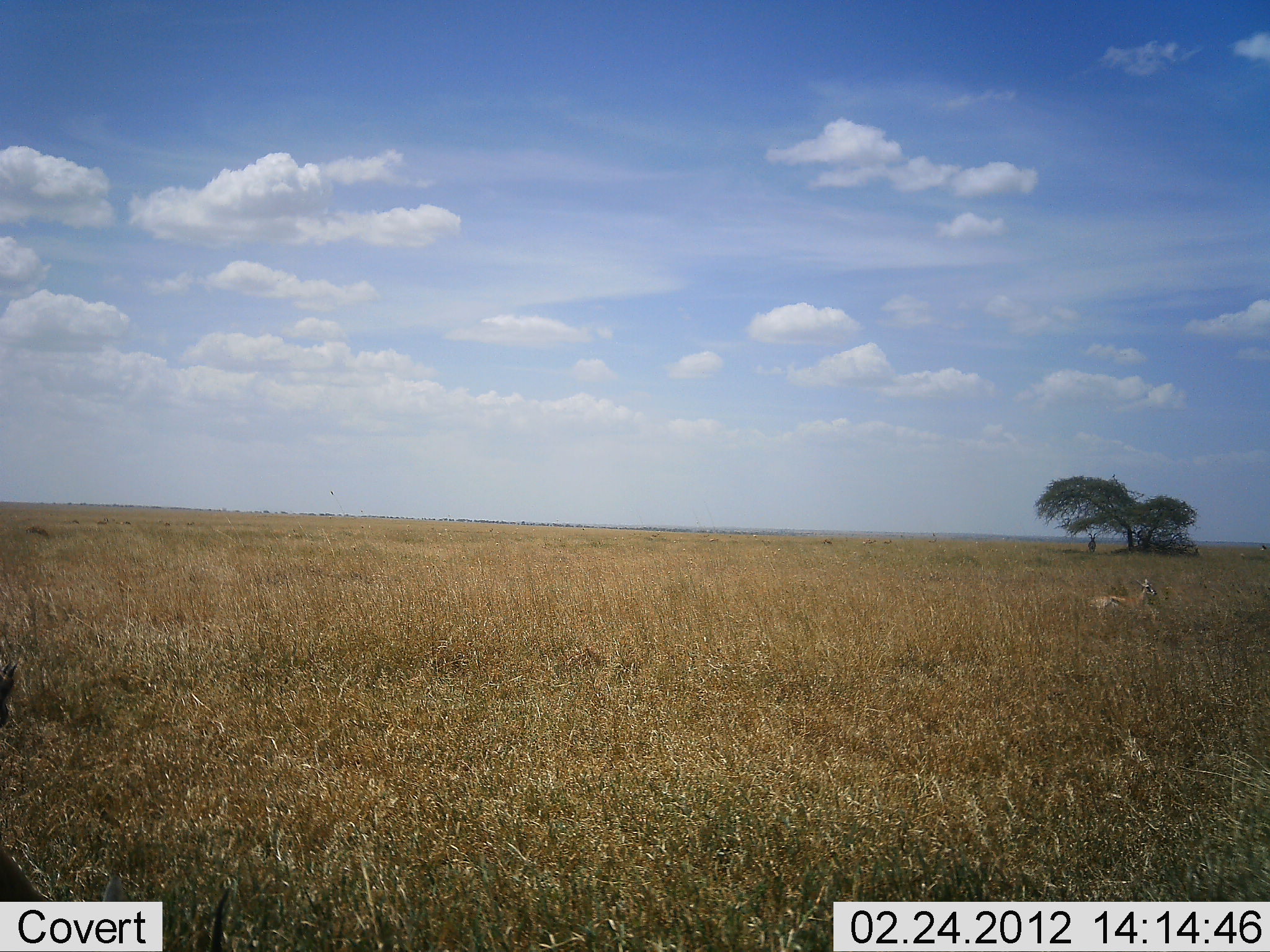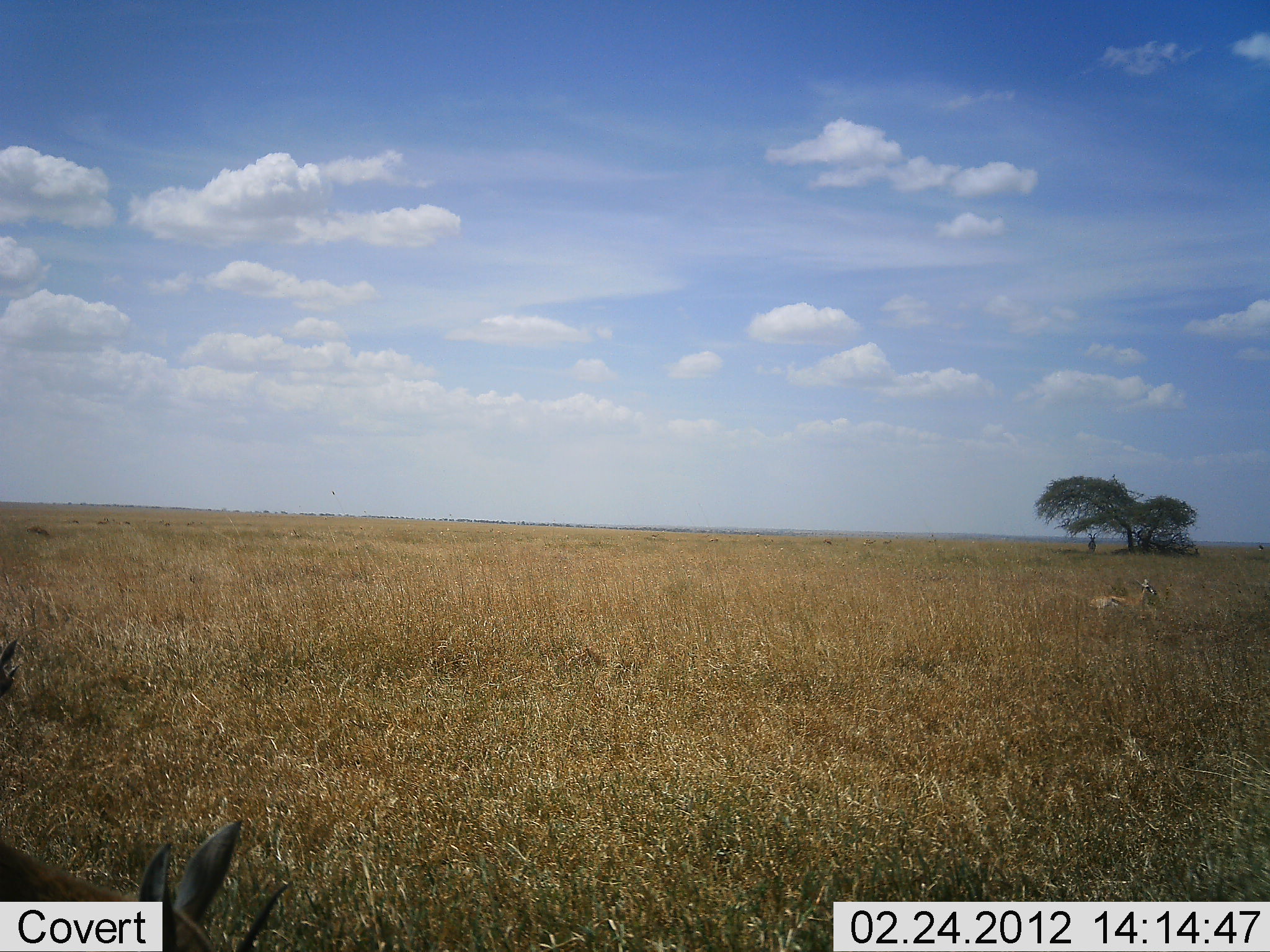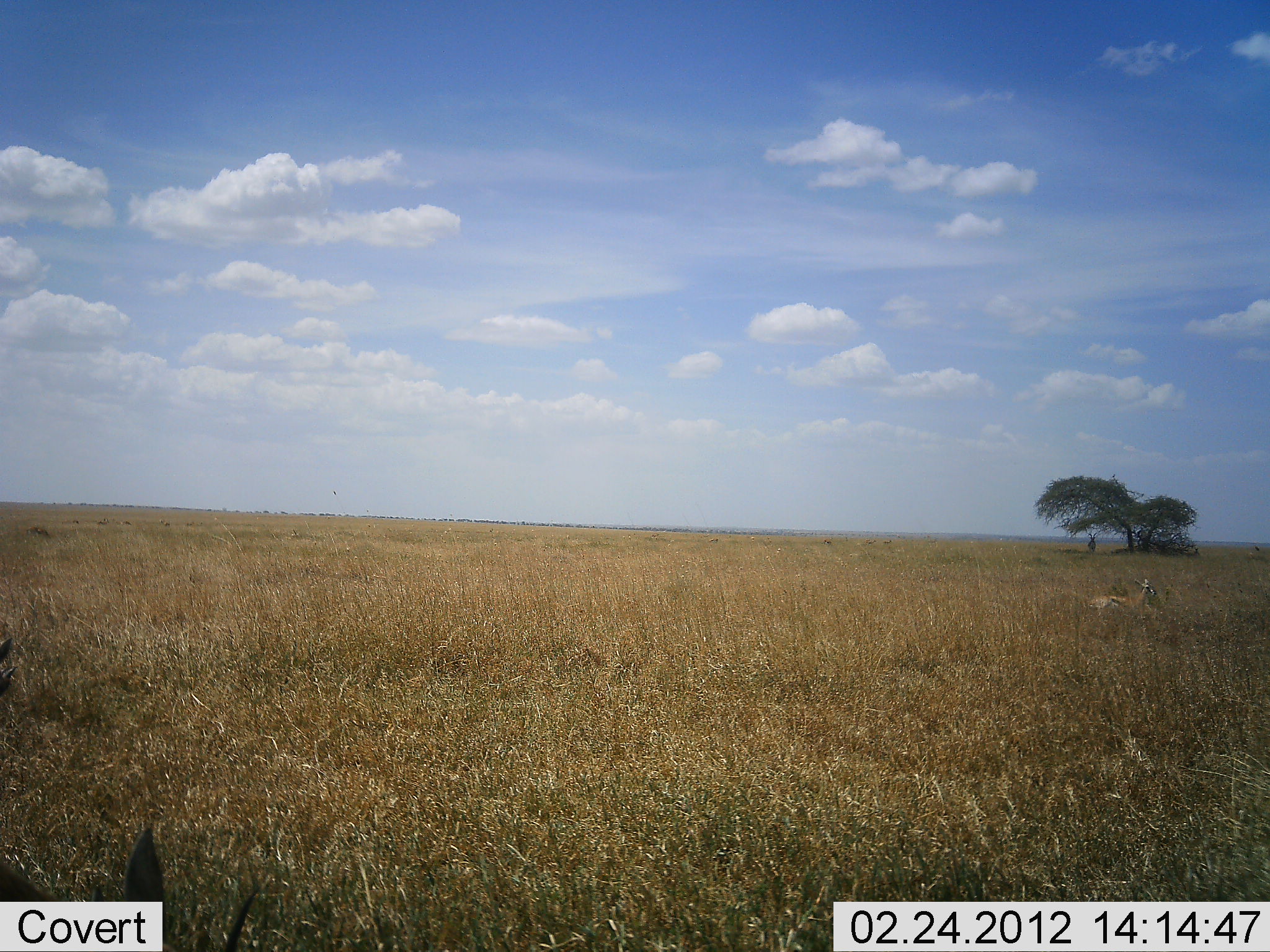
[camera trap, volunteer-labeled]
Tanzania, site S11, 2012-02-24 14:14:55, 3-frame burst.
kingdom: Animalia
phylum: Chordata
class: Mammalia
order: Artiodactyla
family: Bovidae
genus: Eudorcas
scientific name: Eudorcas thomsonii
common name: thomson's gazelle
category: gazellethomsons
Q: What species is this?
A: Gazellethomsons (thomson's gazelle) (Eudorcas thomsonii).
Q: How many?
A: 2.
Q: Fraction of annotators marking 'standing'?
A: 55%.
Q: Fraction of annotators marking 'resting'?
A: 73%.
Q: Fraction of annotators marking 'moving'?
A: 9%.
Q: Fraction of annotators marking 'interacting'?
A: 0%.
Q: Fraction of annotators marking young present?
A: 9%.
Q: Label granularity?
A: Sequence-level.